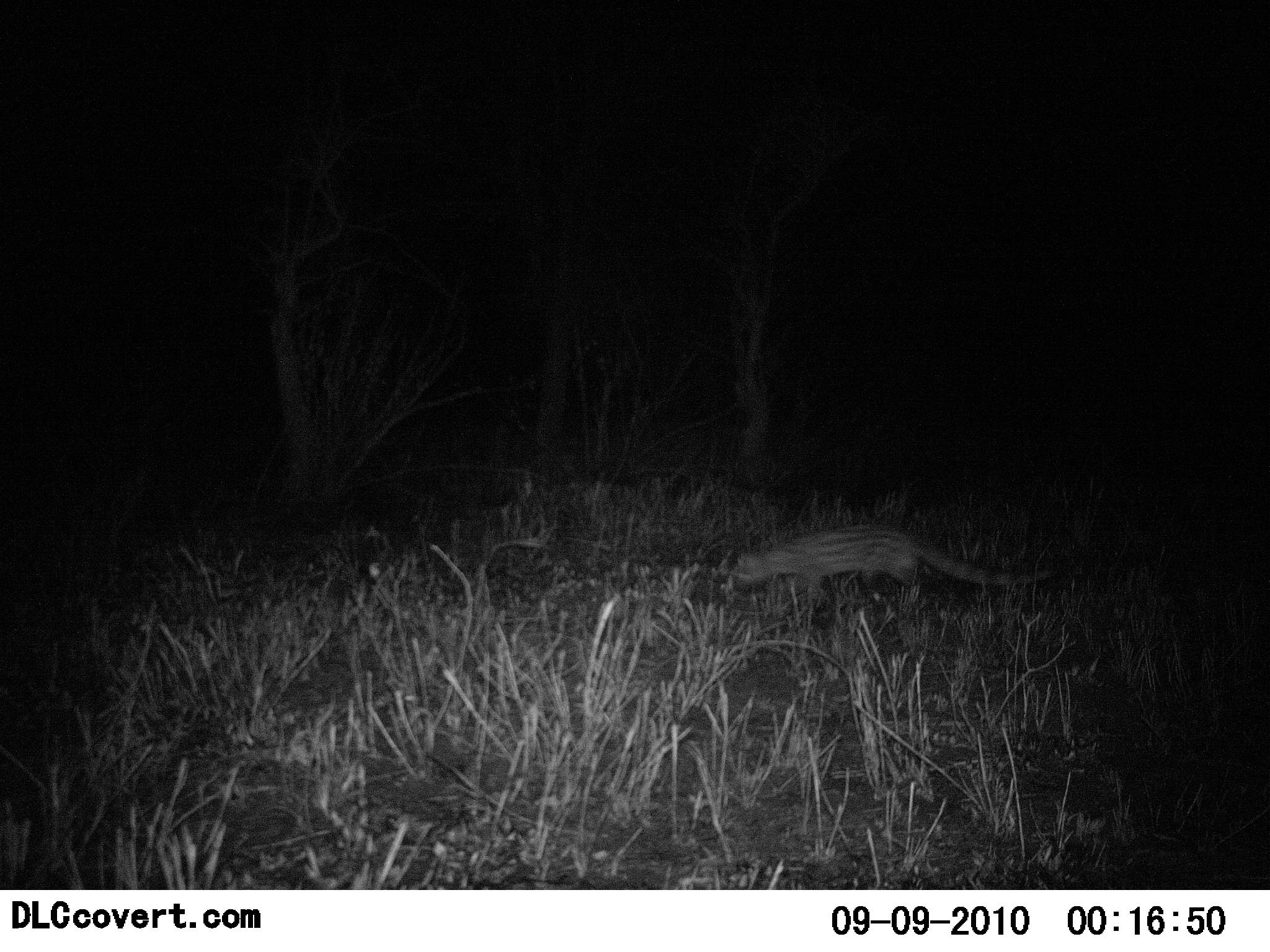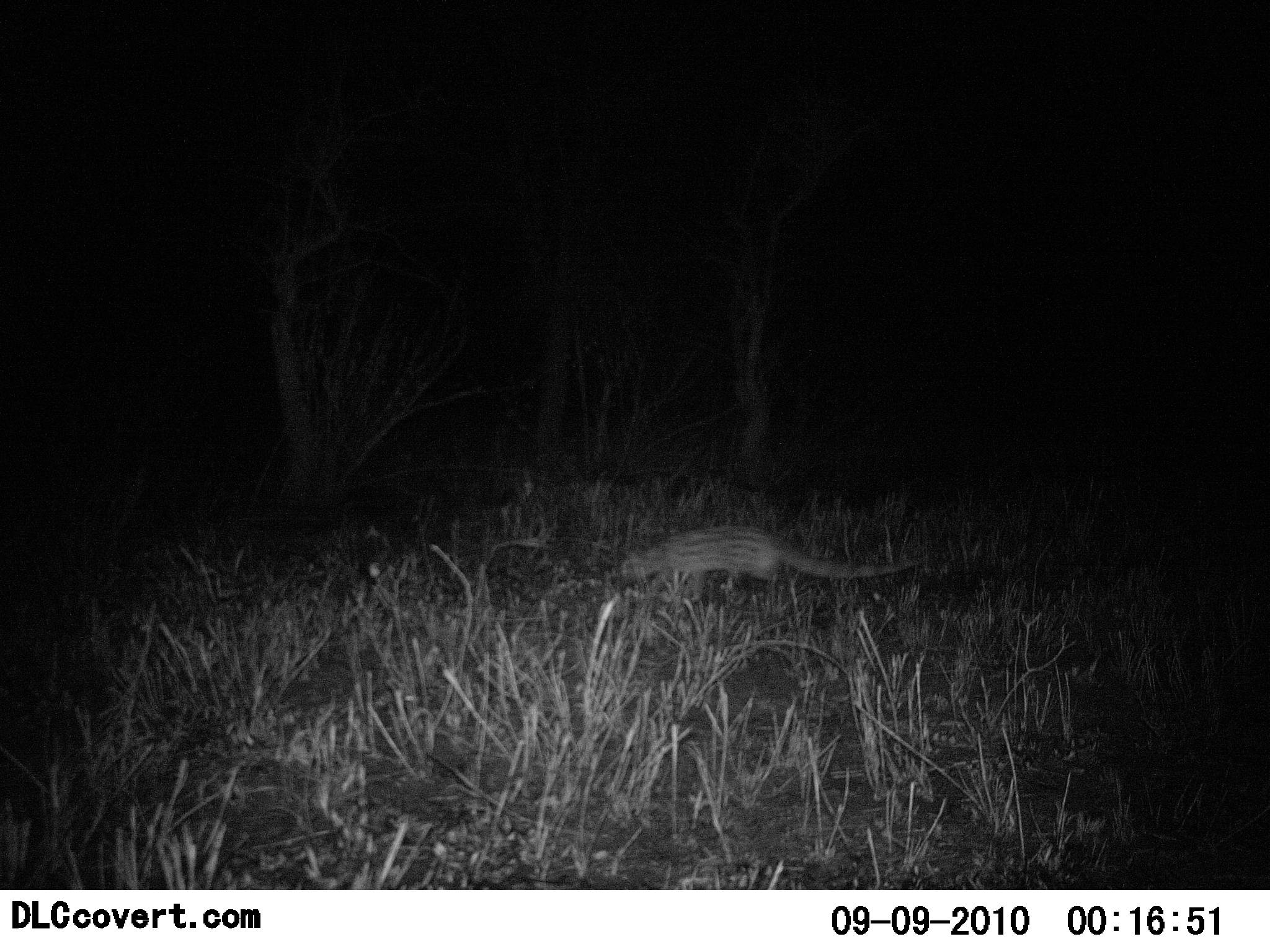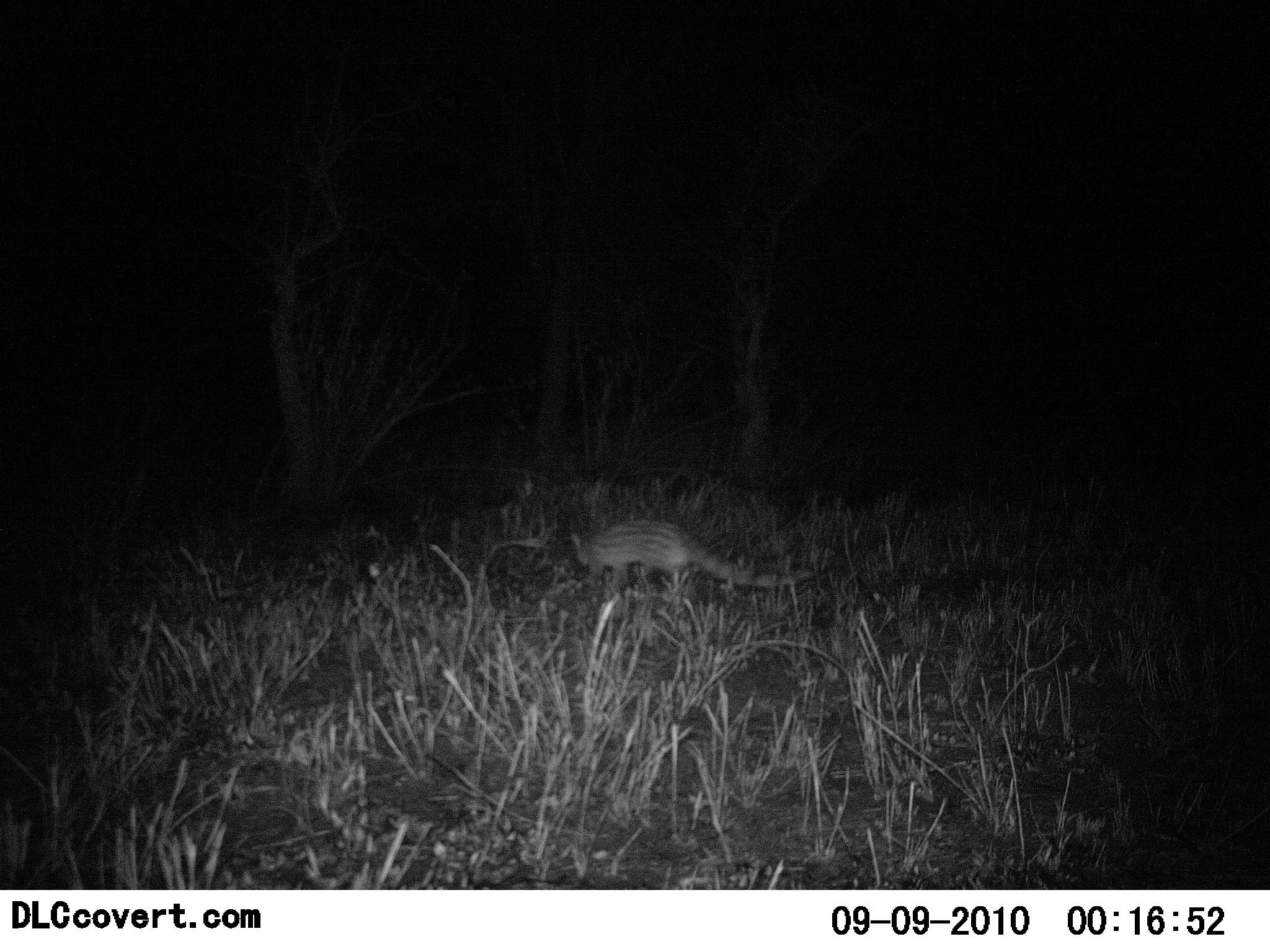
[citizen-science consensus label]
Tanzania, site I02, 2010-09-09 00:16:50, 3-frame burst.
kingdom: Animalia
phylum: Chordata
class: Mammalia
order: Carnivora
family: Viverridae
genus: Genetta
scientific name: Genetta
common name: genet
Genet (Genetta), count 1. Behavior (volunteer vote fractions): standing 8%, resting 0%, moving 92%, interacting 0%. Young present (vote fraction): 0%. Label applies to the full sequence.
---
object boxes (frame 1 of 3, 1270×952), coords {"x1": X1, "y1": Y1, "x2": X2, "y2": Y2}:
animal: {"x1": 719, "y1": 524, "x2": 1055, "y2": 616}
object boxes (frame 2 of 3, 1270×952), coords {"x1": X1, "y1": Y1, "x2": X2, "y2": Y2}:
animal: {"x1": 616, "y1": 527, "x2": 924, "y2": 603}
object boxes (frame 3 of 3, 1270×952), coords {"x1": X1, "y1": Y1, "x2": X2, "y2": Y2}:
animal: {"x1": 570, "y1": 518, "x2": 814, "y2": 601}